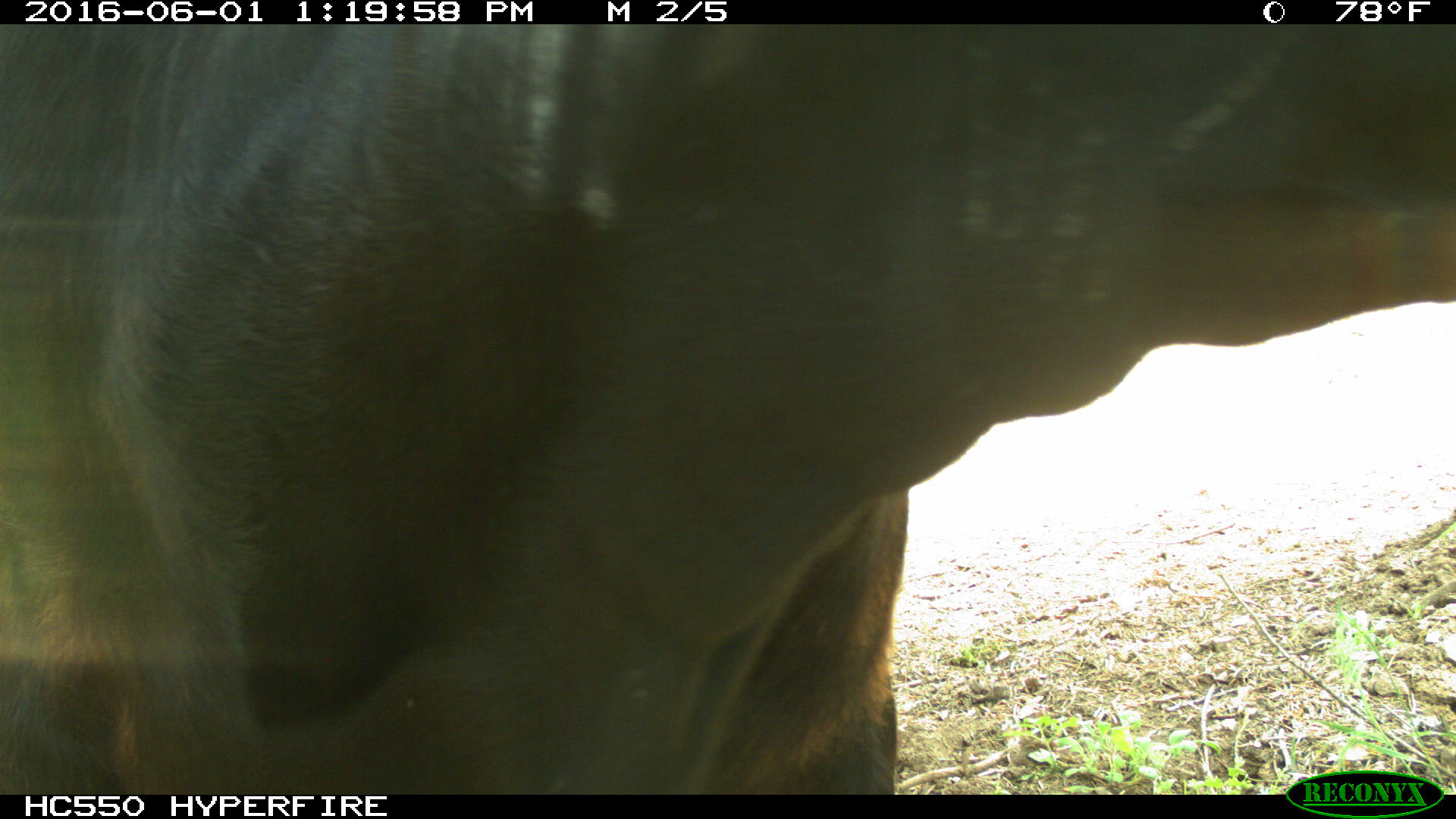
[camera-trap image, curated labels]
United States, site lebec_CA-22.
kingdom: Animalia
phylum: Chordata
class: Mammalia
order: Artiodactyla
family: Bovidae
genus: Bos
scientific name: Bos taurus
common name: domestic cow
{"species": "Bos taurus (domestic cow)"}